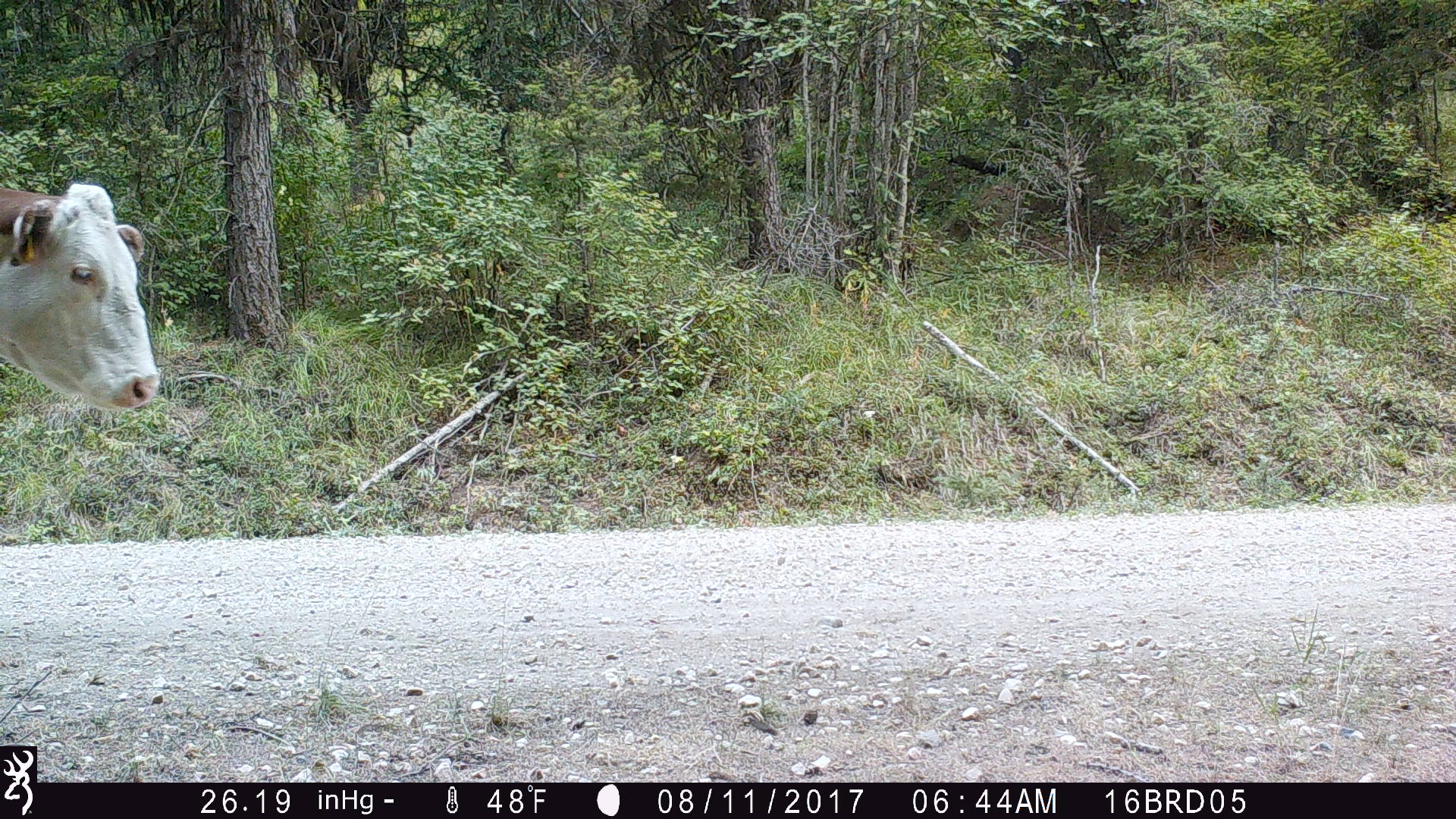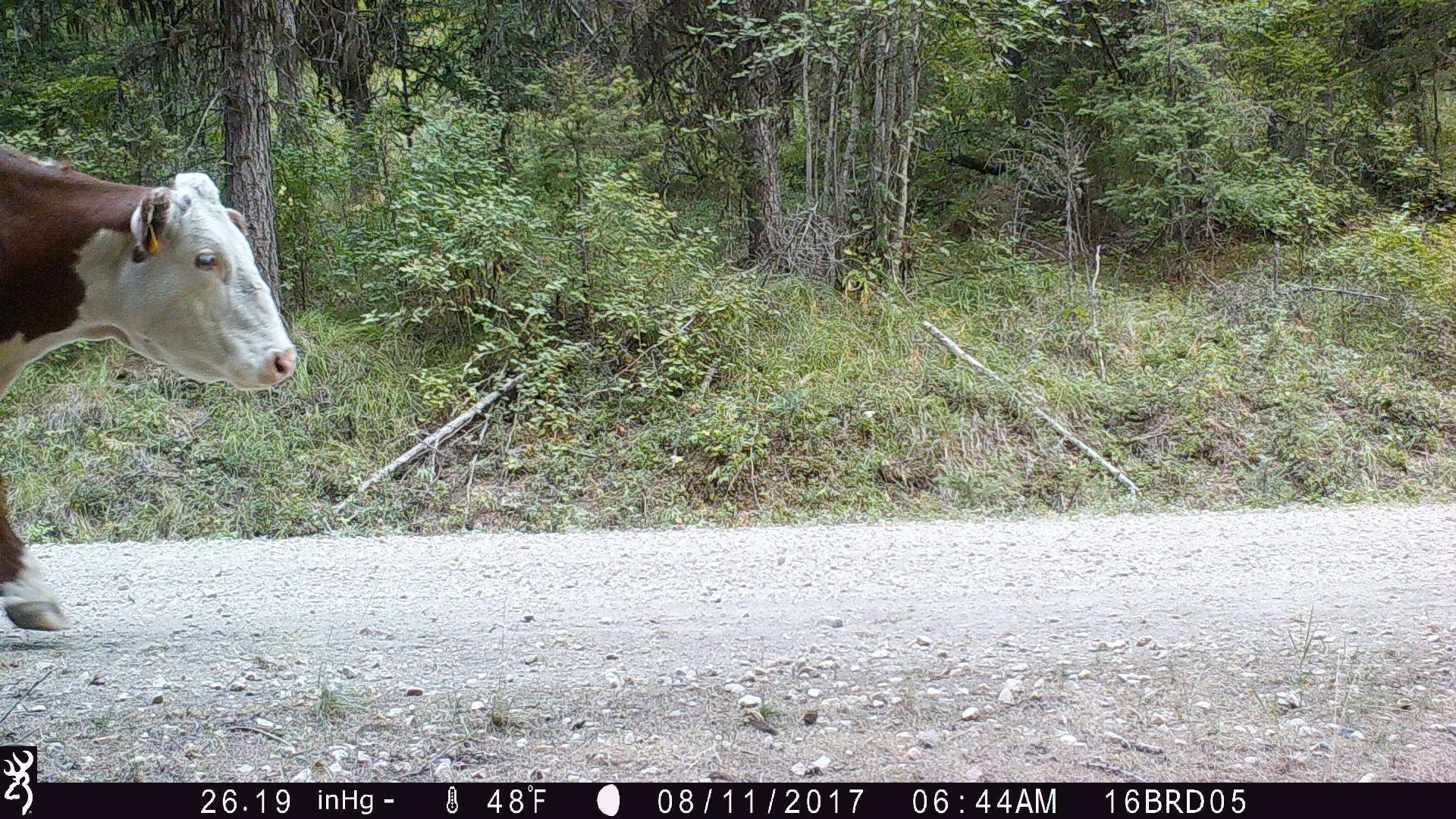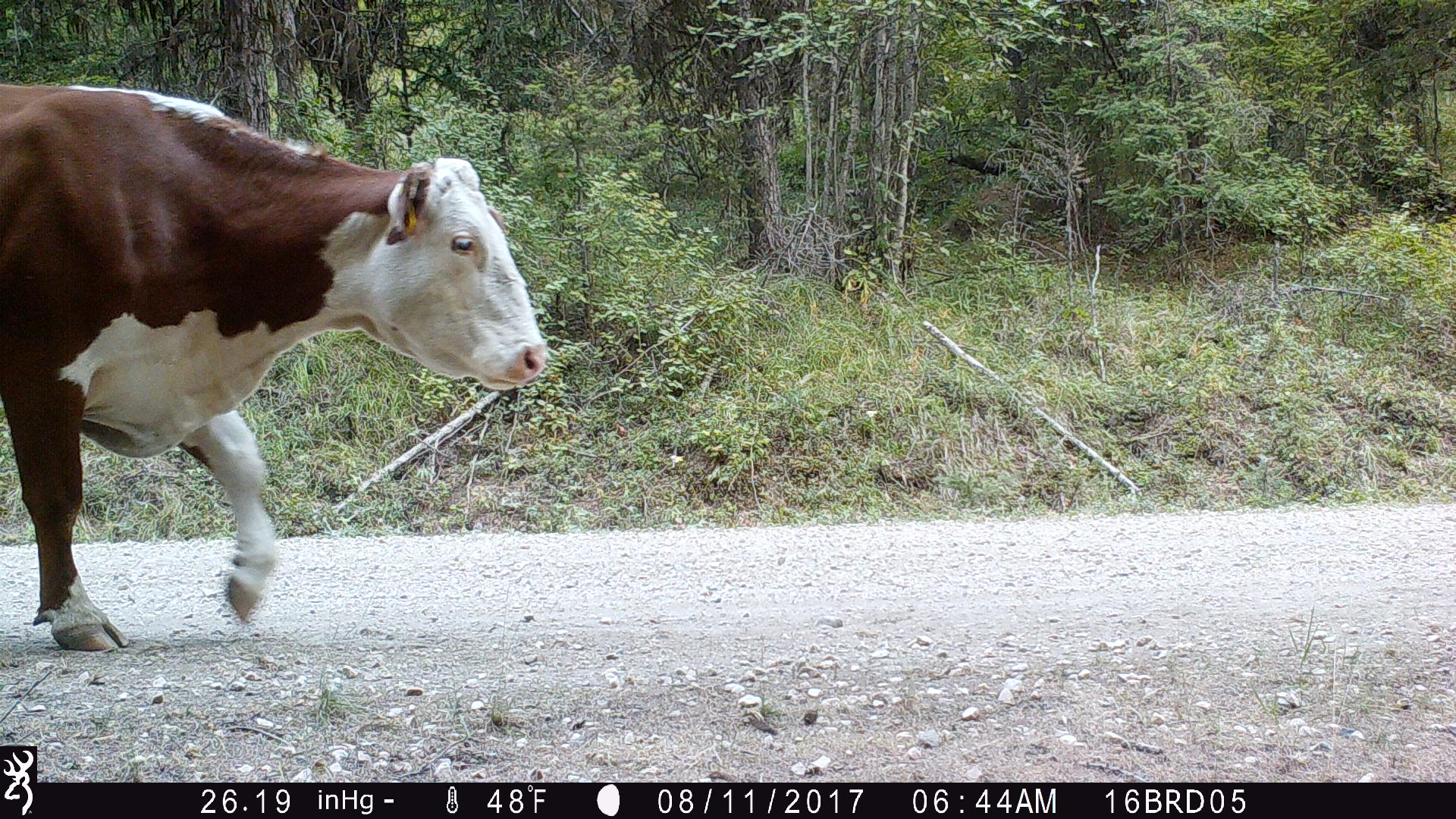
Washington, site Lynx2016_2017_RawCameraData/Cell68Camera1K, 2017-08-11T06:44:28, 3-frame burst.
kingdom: Animalia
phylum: Chordata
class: Mammalia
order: Artiodactyla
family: Bovidae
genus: Bos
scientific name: Bos taurus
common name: domestic cattle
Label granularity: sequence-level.